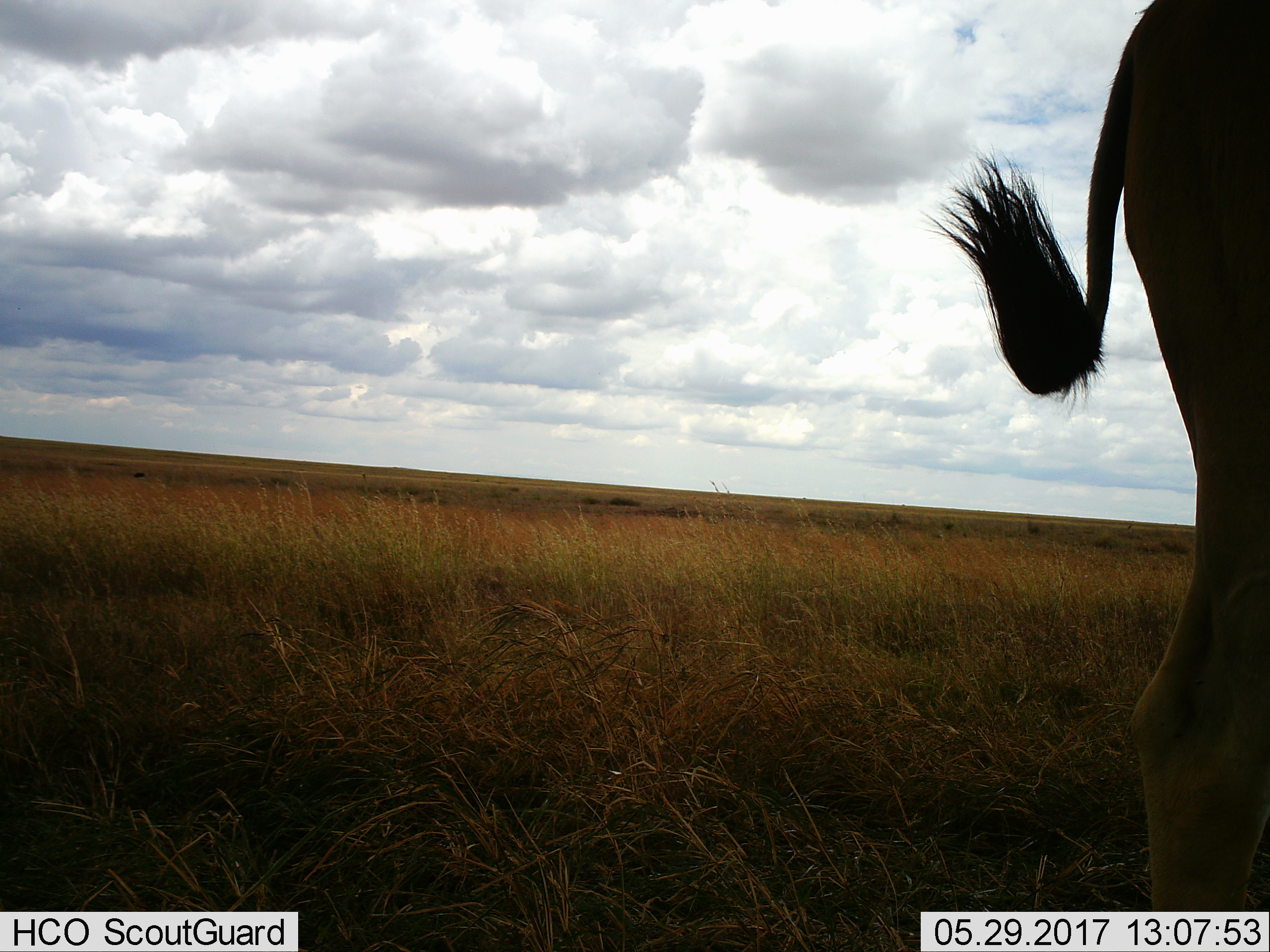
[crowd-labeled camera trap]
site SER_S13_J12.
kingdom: Animalia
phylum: Chordata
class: Mammalia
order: Artiodactyla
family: Bovidae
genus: Alcelaphus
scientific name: Alcelaphus buselaphus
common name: hartebeest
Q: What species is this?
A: Hartebeest (Alcelaphus buselaphus).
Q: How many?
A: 1.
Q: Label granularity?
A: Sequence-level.